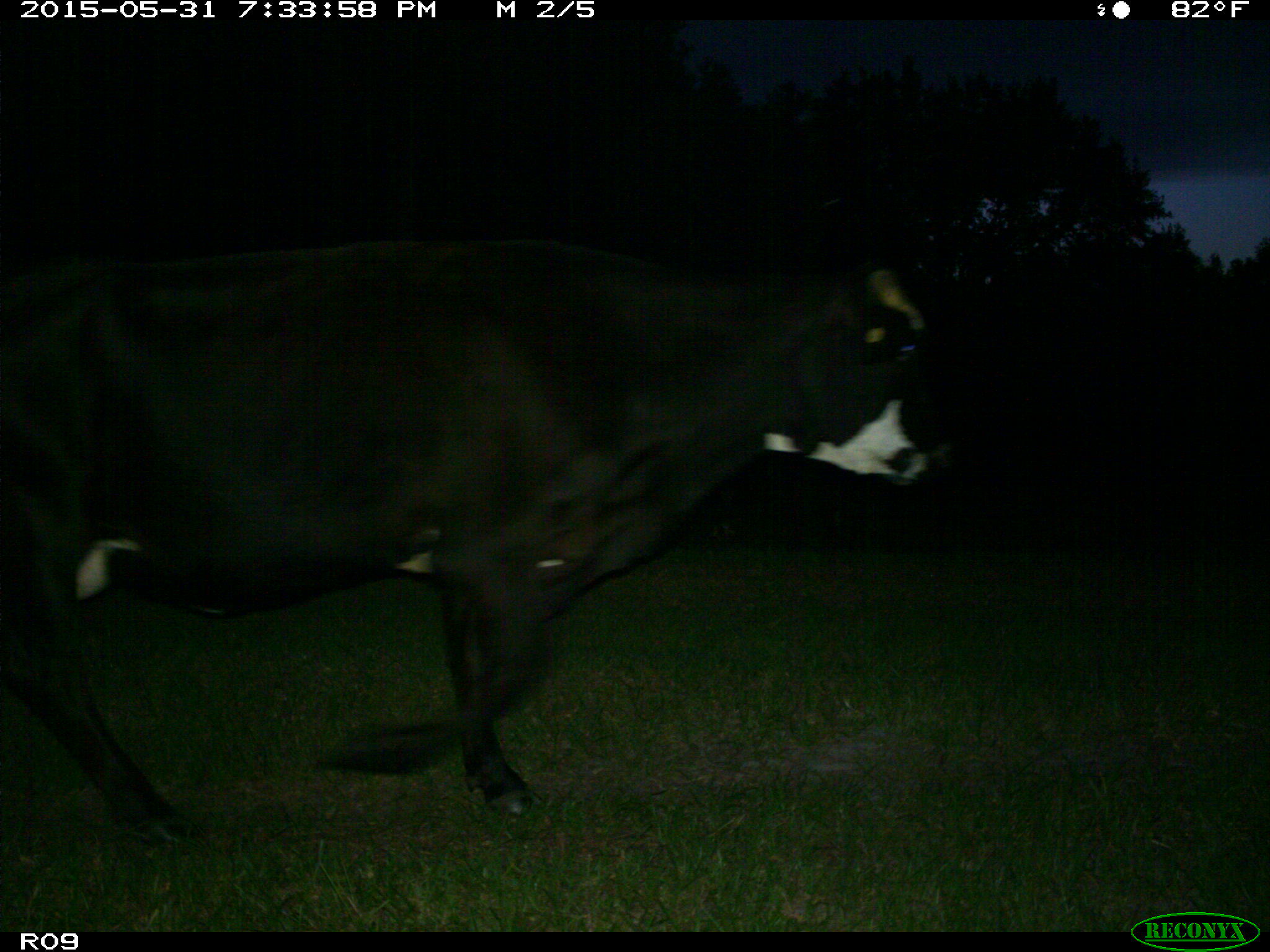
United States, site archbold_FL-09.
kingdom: Animalia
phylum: Chordata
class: Mammalia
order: Artiodactyla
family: Bovidae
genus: Bos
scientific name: Bos taurus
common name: domestic cow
Bos taurus (domestic cow).